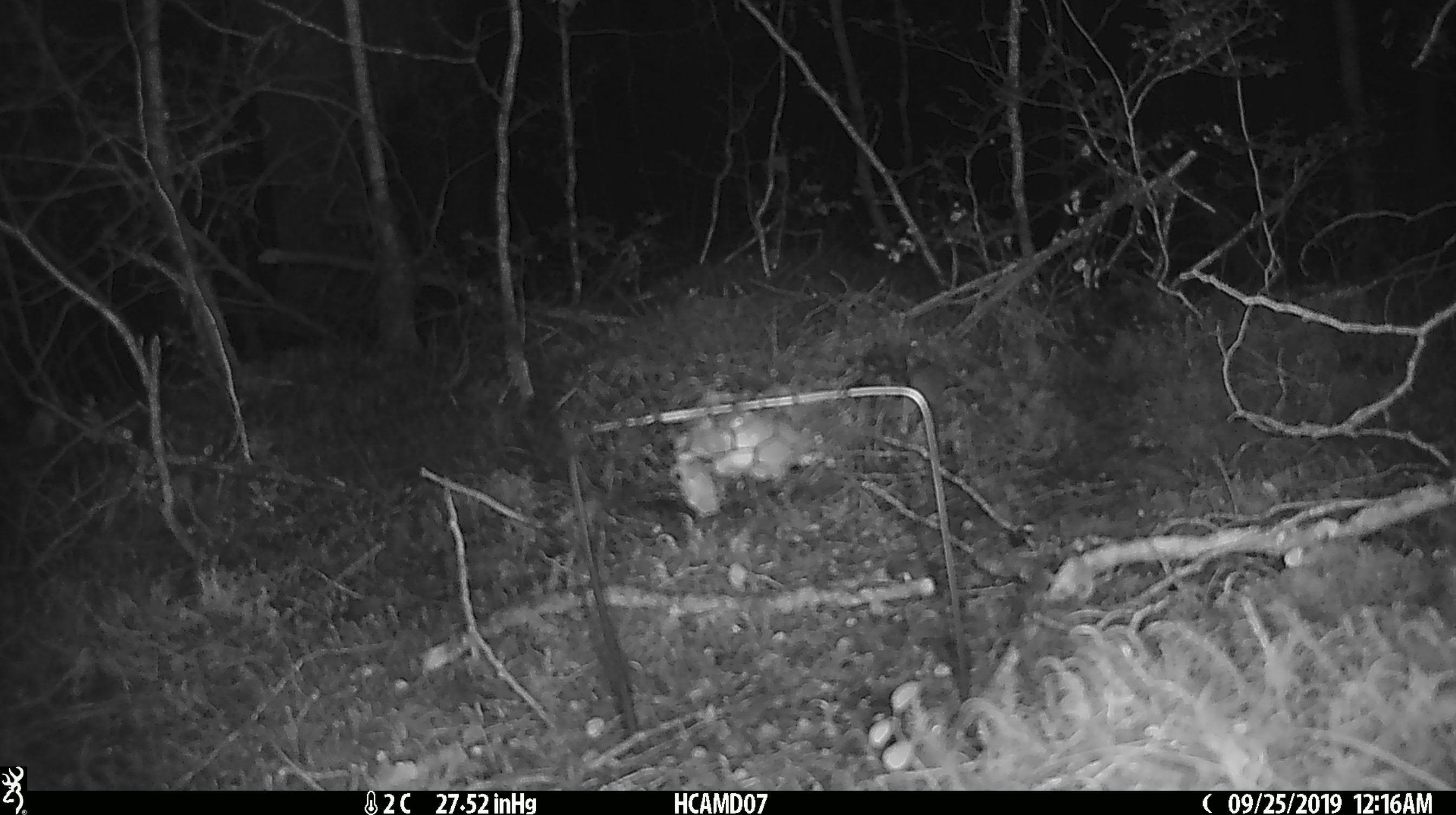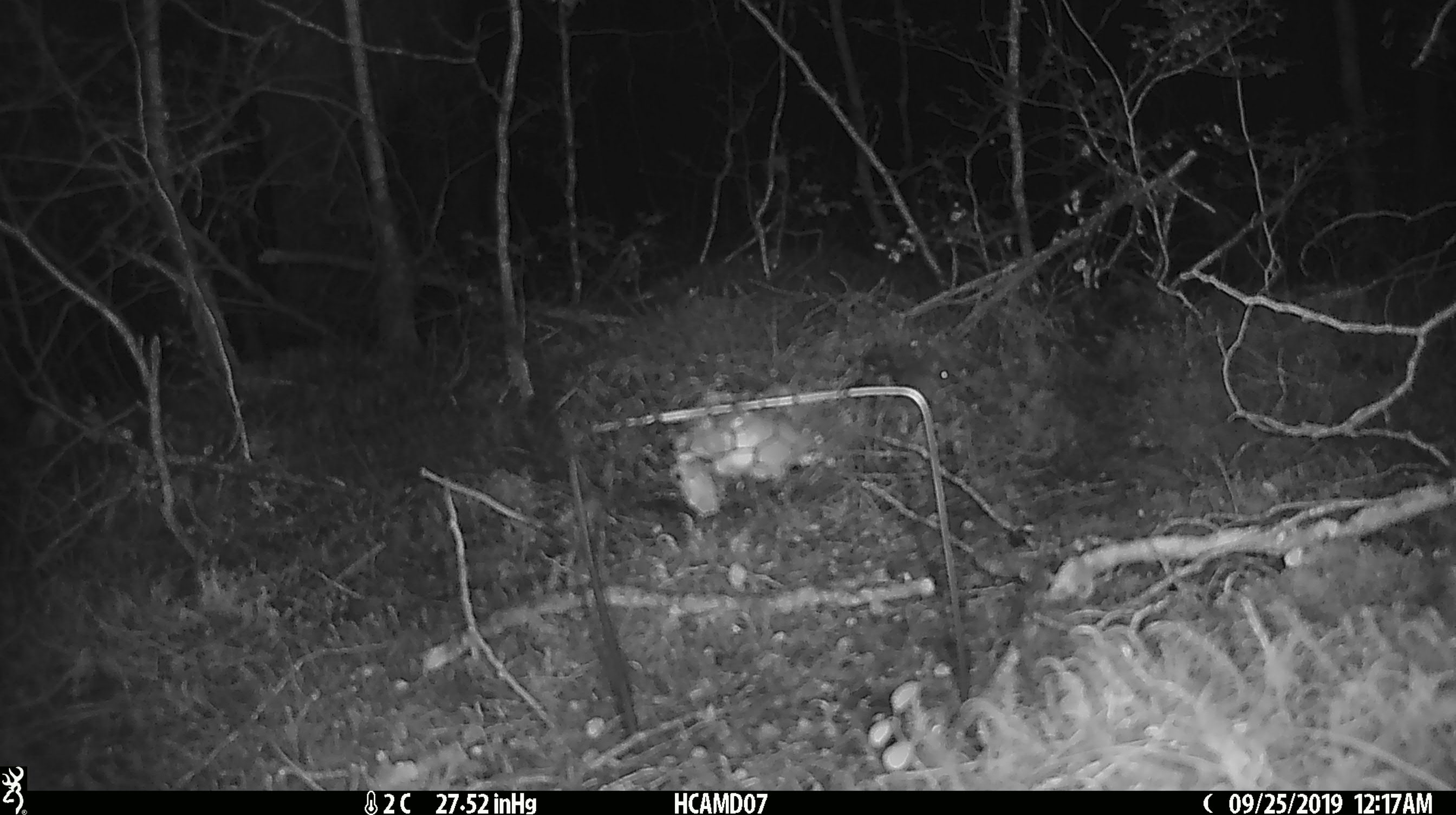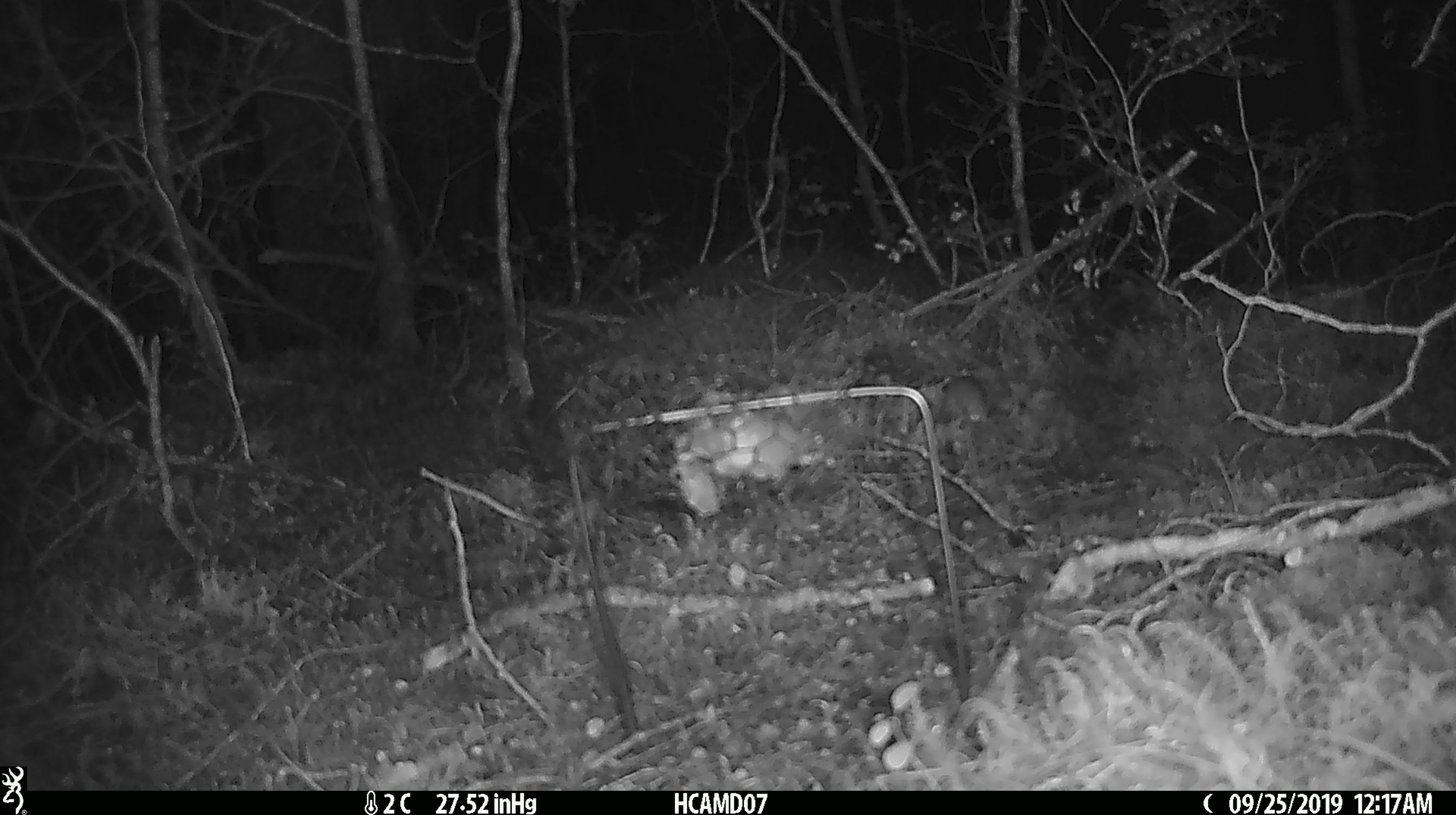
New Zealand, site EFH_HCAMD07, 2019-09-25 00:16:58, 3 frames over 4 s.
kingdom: Animalia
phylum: Chordata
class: Mammalia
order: Rodentia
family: Muridae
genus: Mus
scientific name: Mus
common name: mouse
Mouse (Mus).